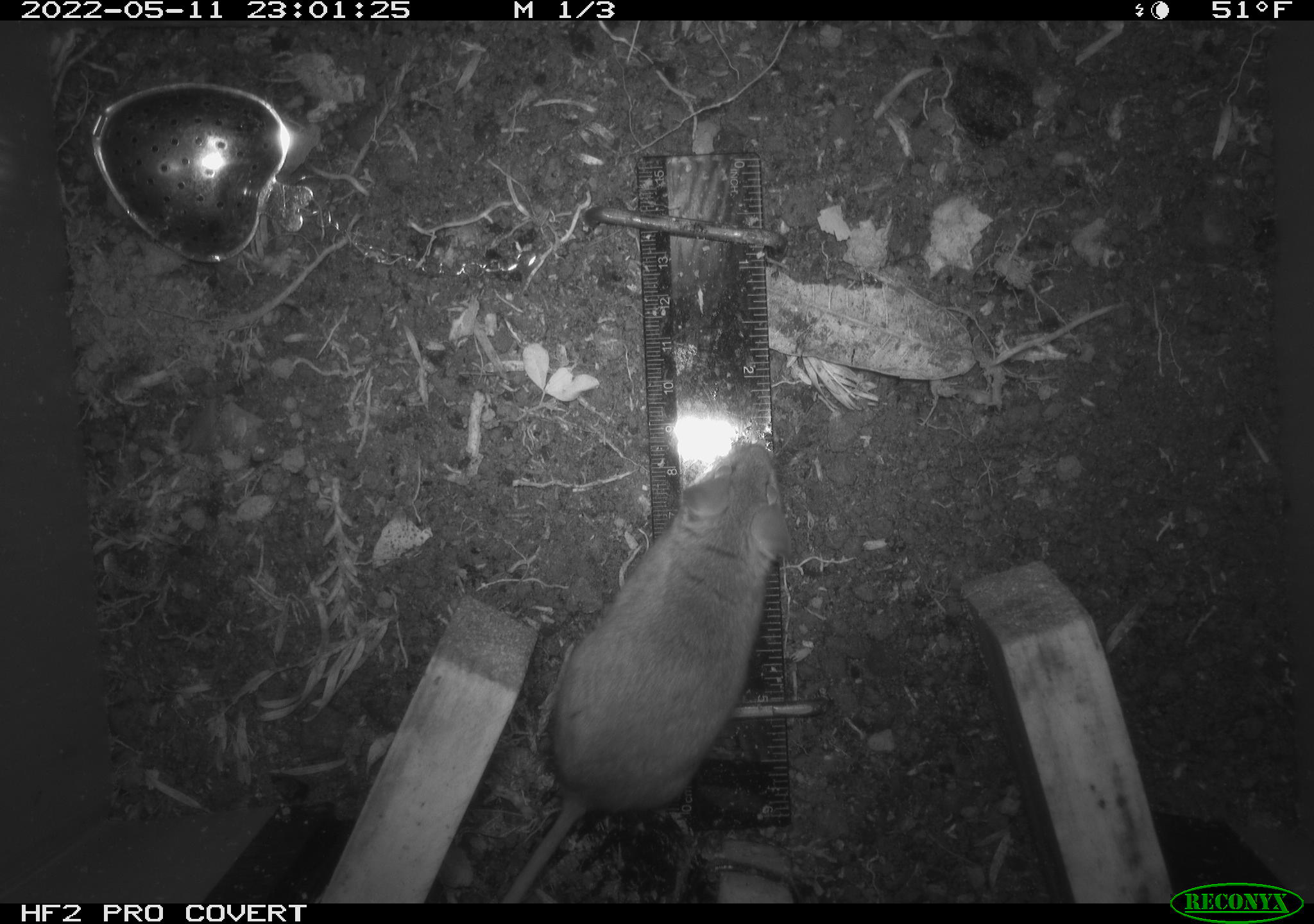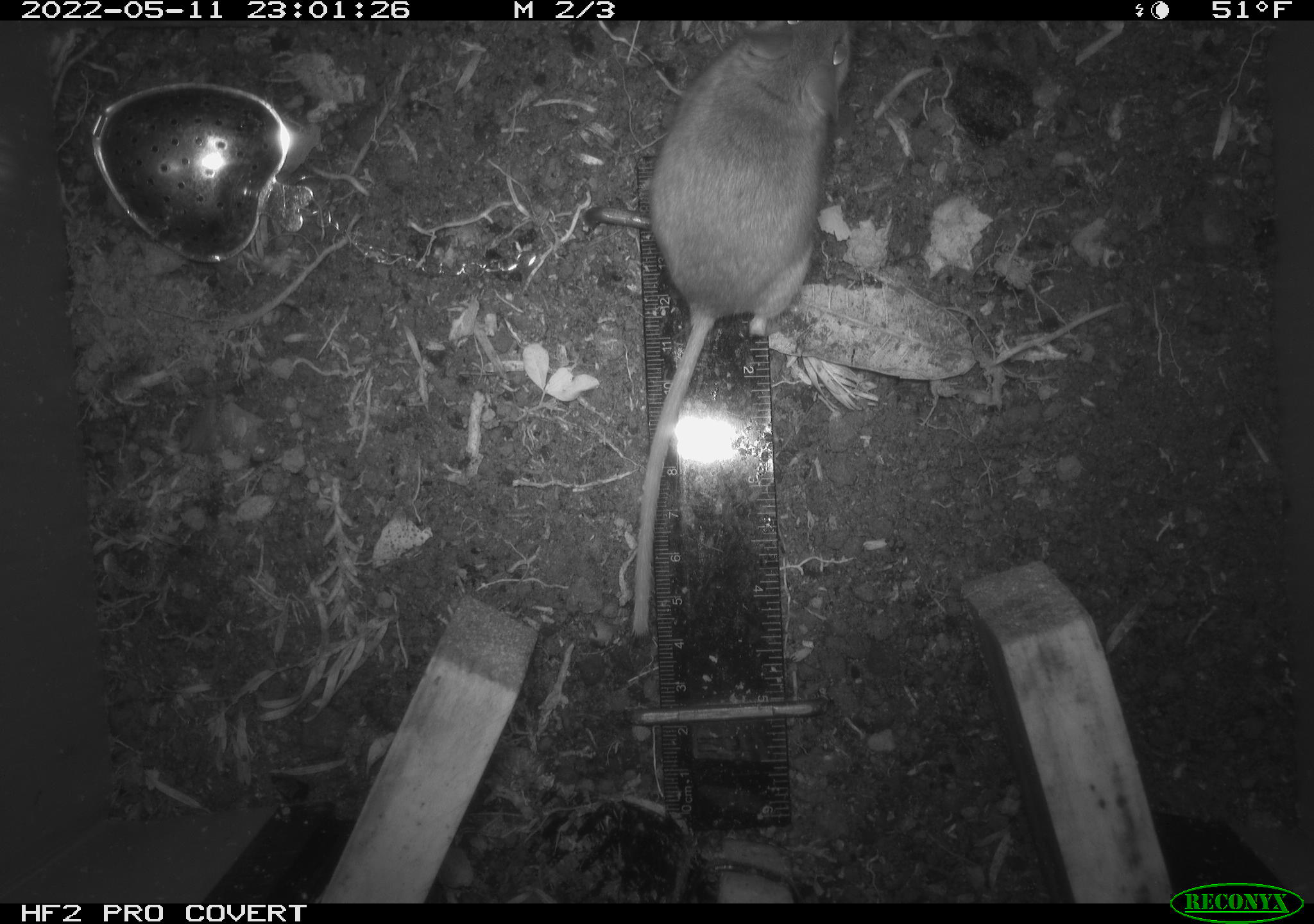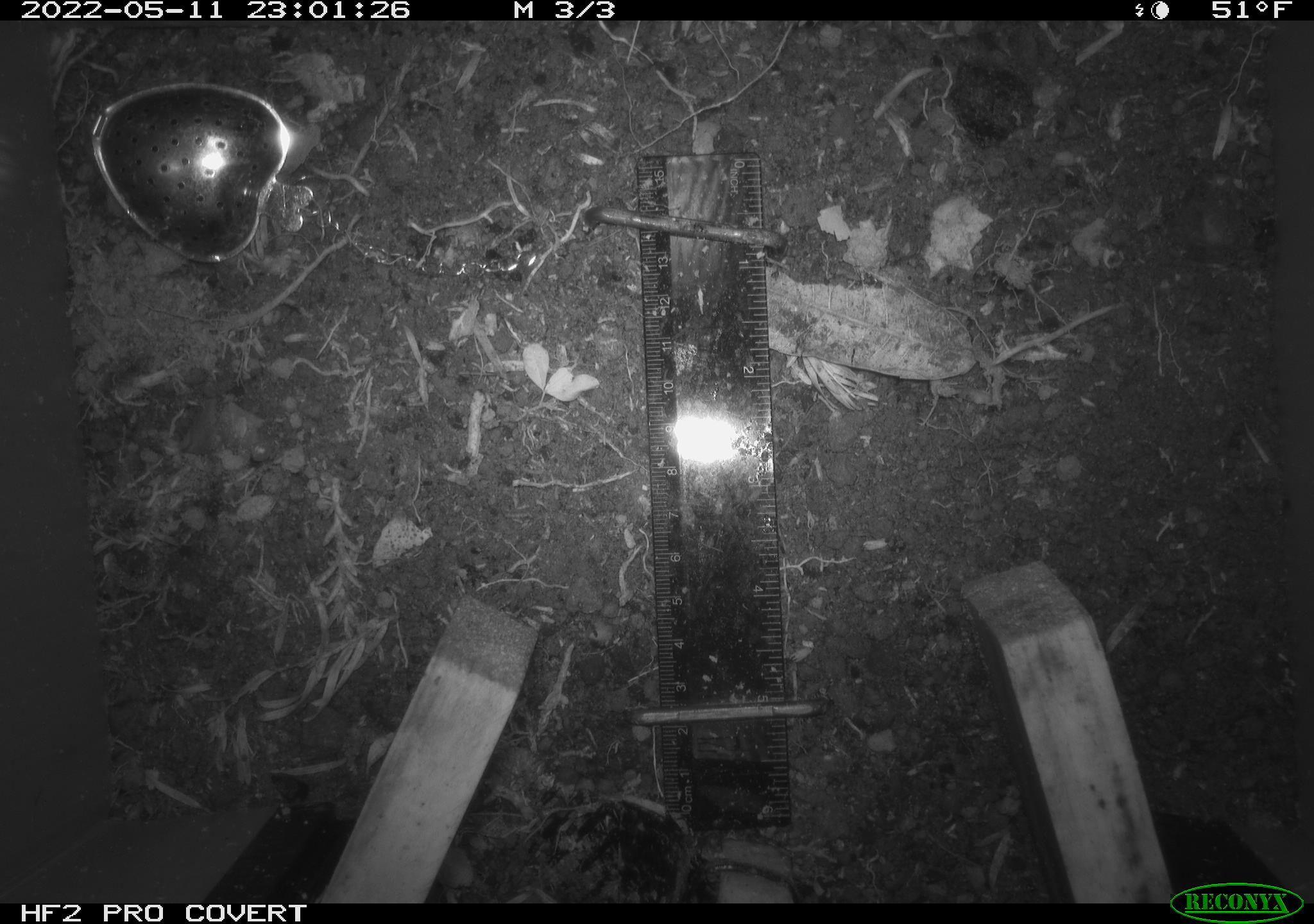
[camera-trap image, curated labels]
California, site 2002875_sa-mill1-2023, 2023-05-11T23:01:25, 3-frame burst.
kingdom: Animalia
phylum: Chordata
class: Mammalia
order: Rodentia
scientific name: Rodentia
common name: mouse species